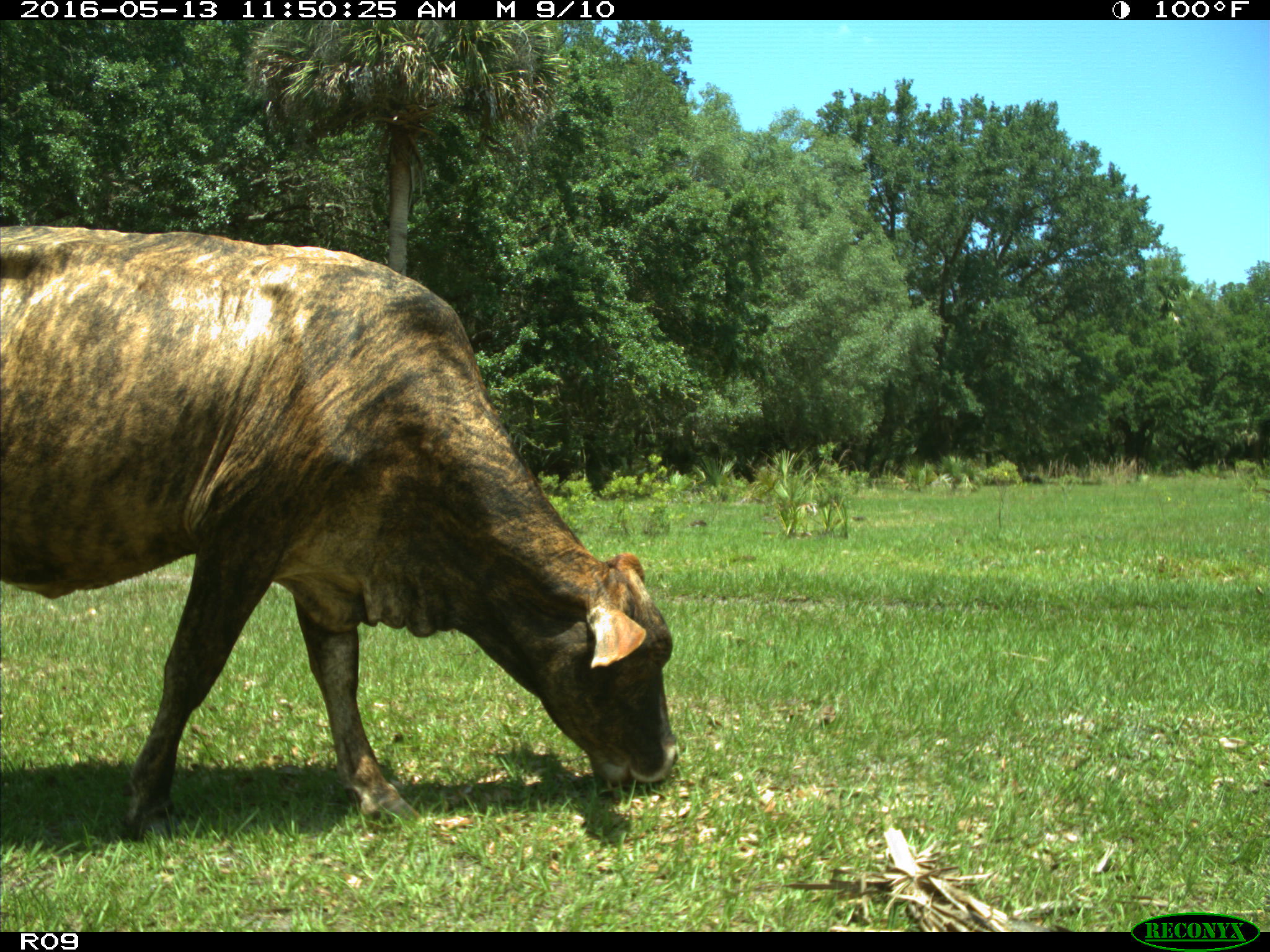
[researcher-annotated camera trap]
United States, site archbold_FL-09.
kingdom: Animalia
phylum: Chordata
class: Mammalia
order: Artiodactyla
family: Bovidae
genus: Bos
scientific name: Bos taurus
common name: domestic cow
Bos taurus (domestic cow).